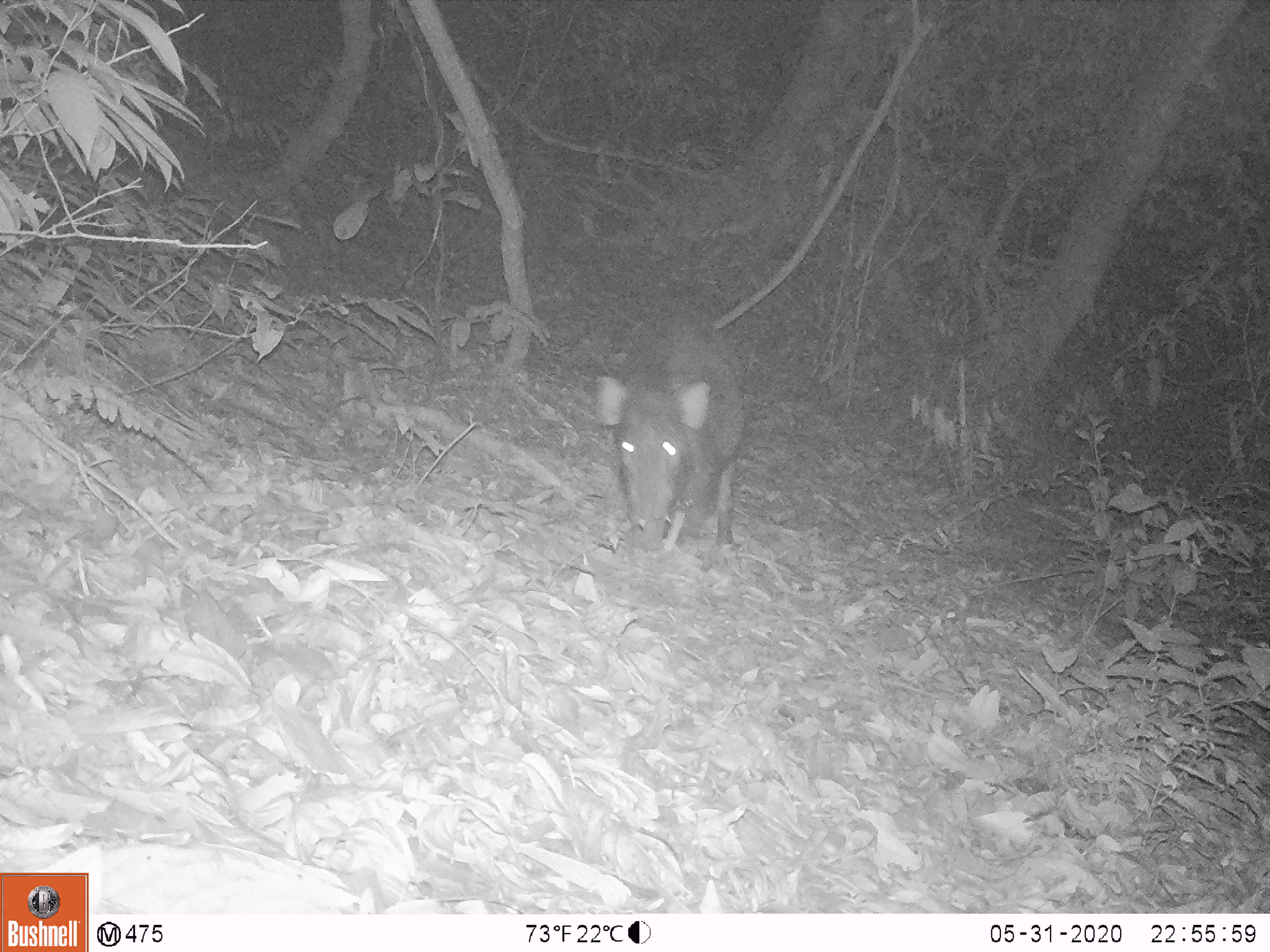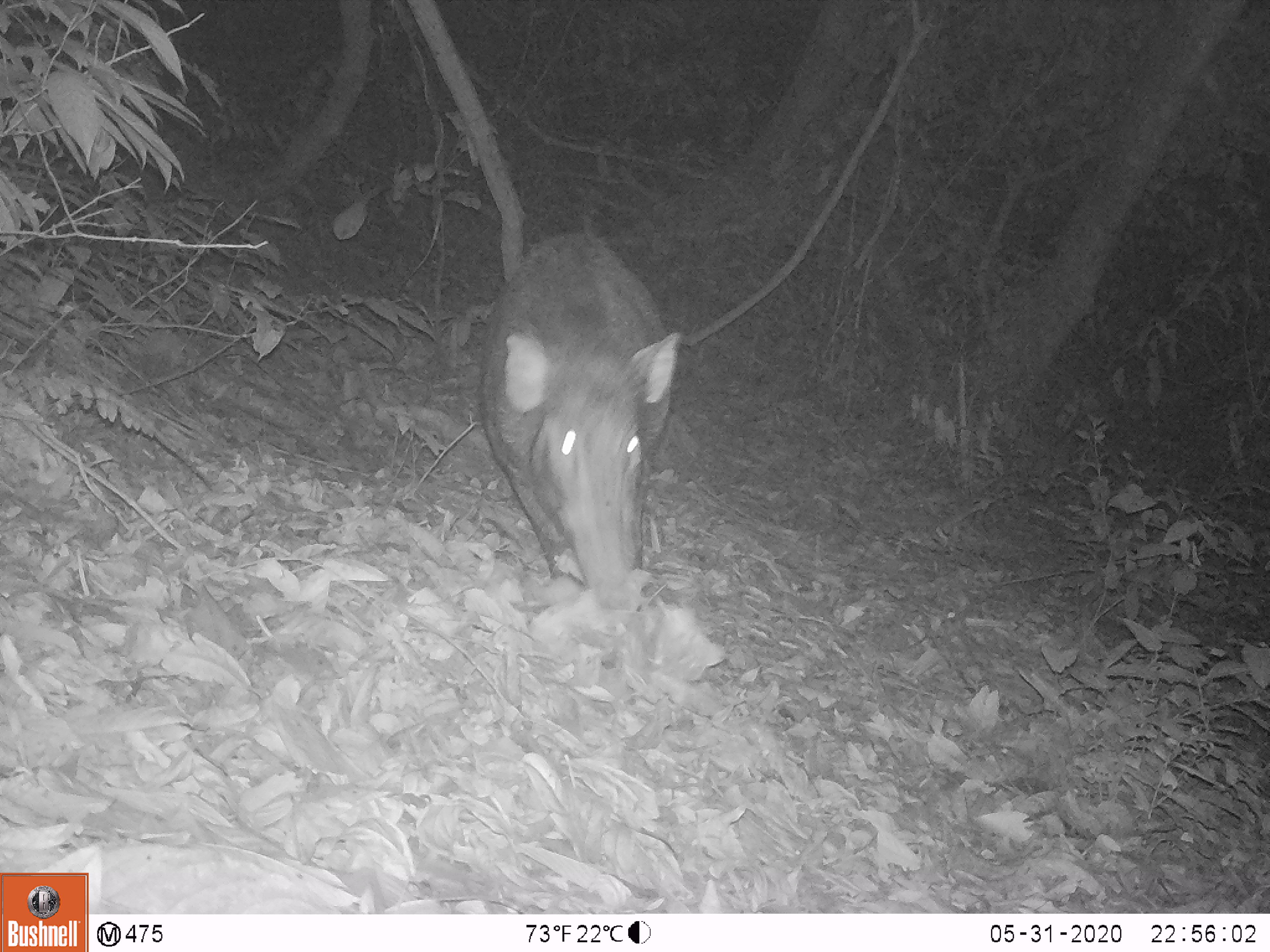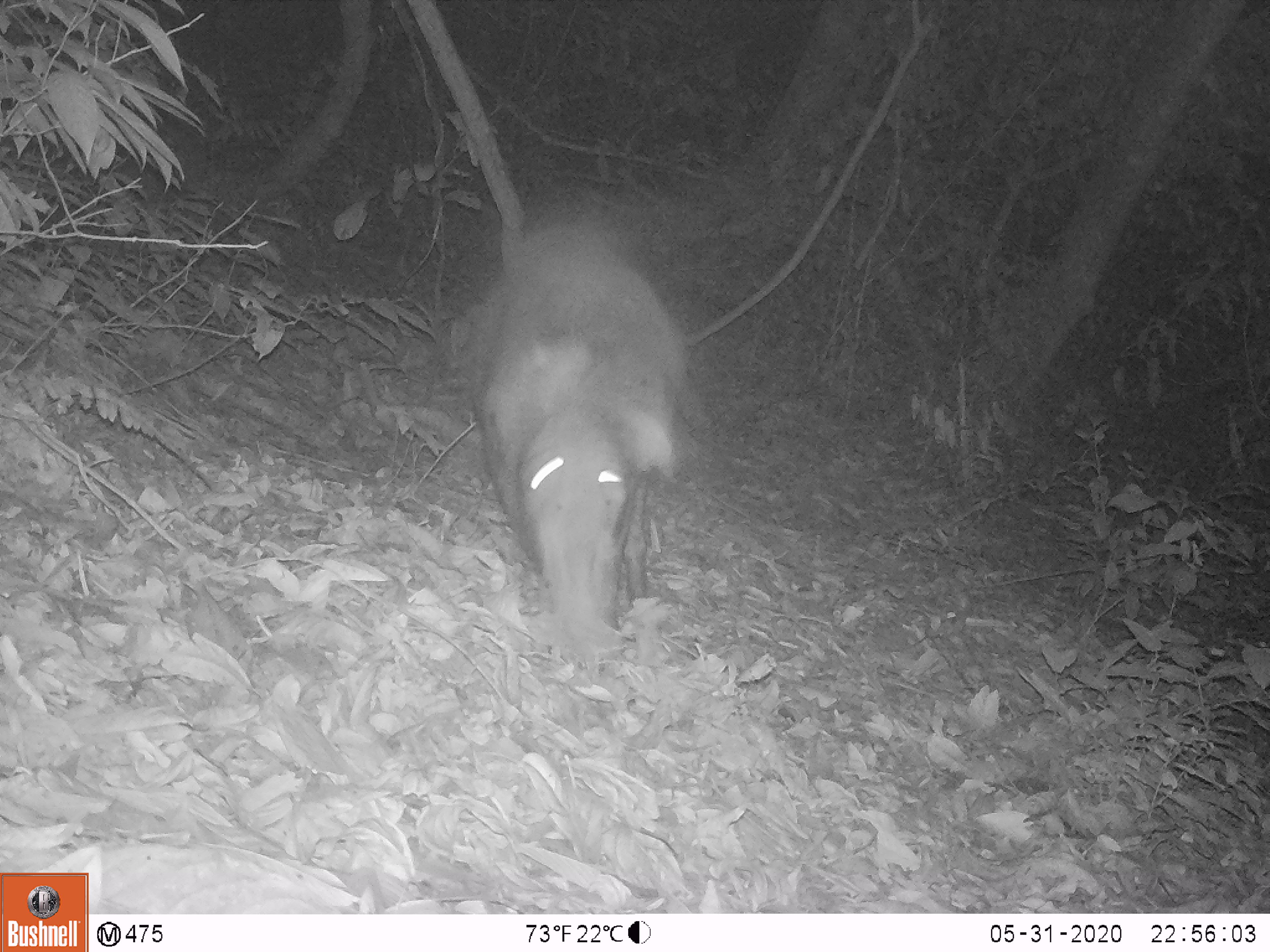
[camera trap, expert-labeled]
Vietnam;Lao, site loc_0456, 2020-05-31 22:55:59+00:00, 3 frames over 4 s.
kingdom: Animalia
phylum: Chordata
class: Mammalia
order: Artiodactyla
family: Suidae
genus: Sus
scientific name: Sus scrofa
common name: eurasian wild pig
Eurasian wild pig (Sus scrofa). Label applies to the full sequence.